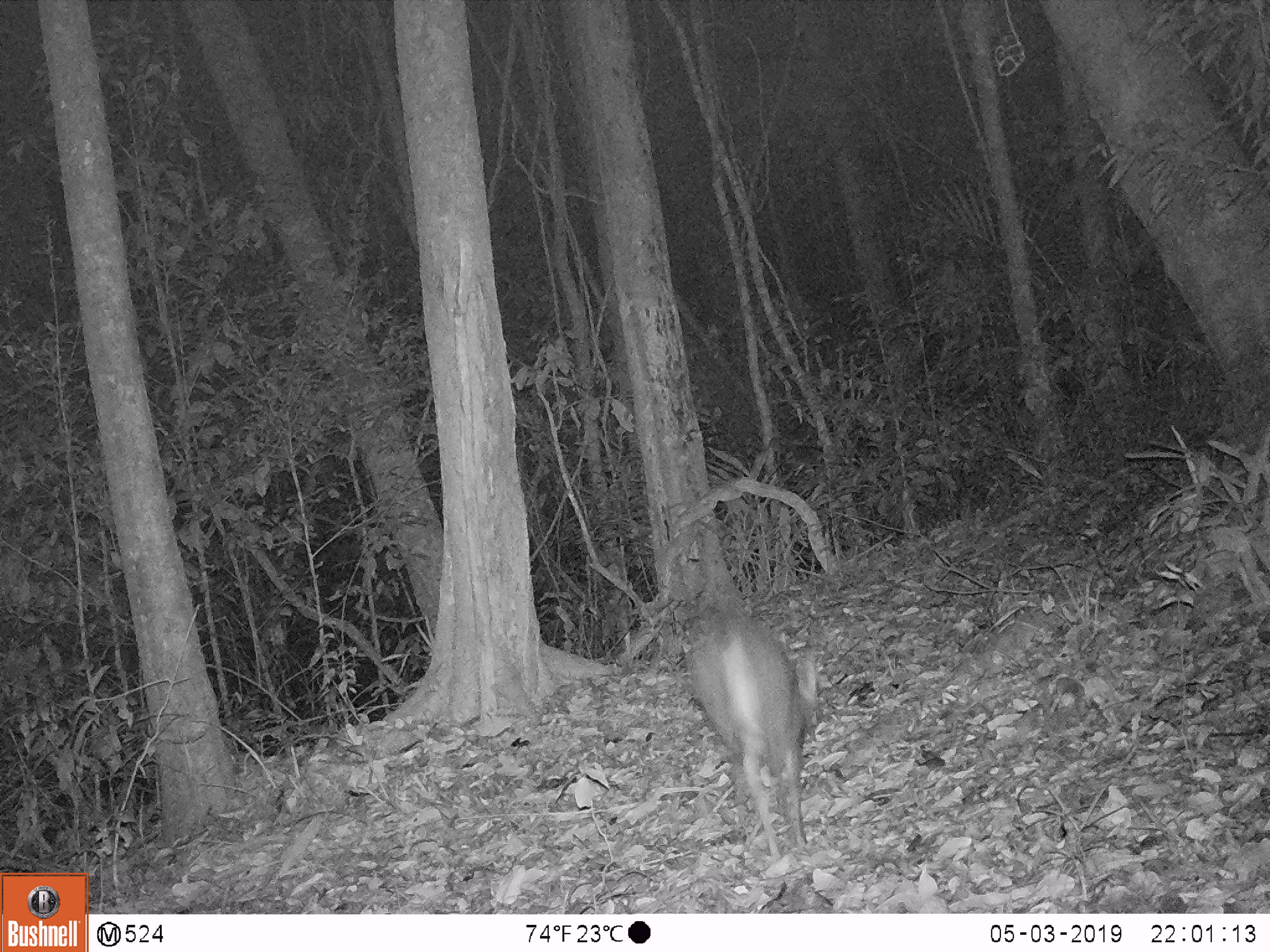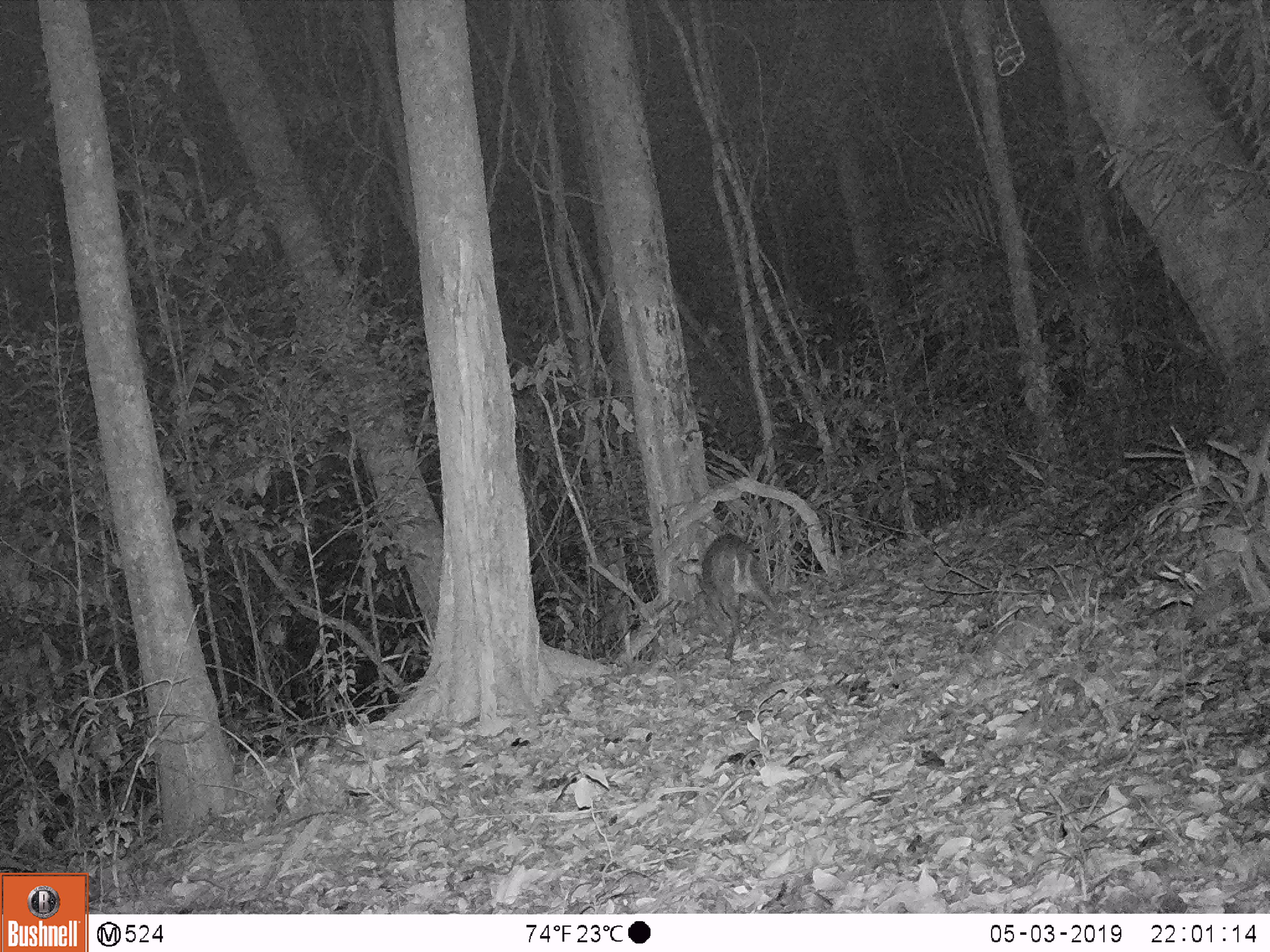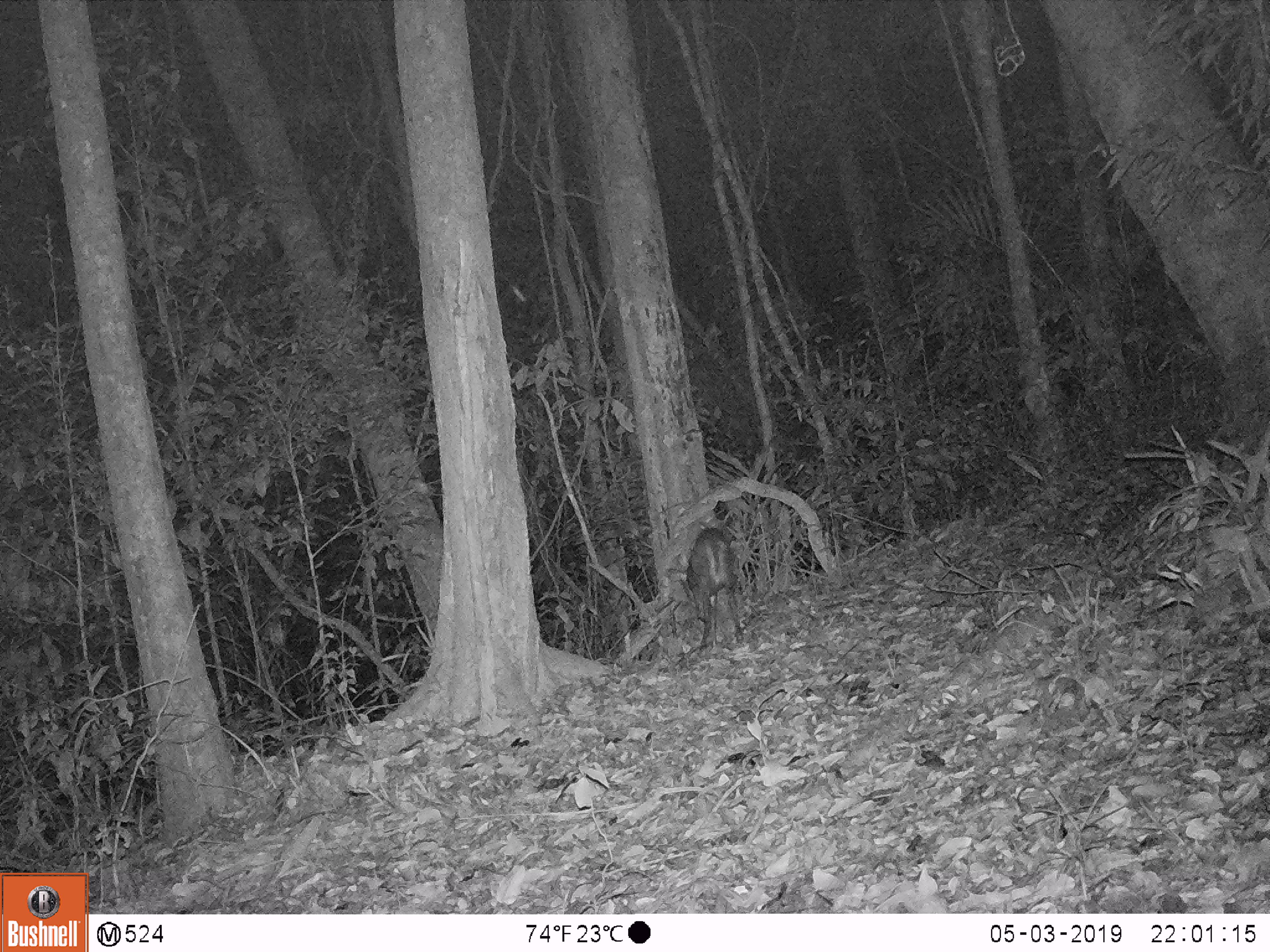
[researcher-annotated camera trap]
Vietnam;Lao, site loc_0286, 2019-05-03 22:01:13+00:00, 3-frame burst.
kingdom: Animalia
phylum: Chordata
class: Mammalia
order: Artiodactyla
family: Cervidae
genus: Muntiacus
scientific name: Muntiacus rooseveltorum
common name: roosevelt's muntjac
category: roosevelts muntjac group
Roosevelts muntjac group (roosevelt's muntjac) (Muntiacus rooseveltorum). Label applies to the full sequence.